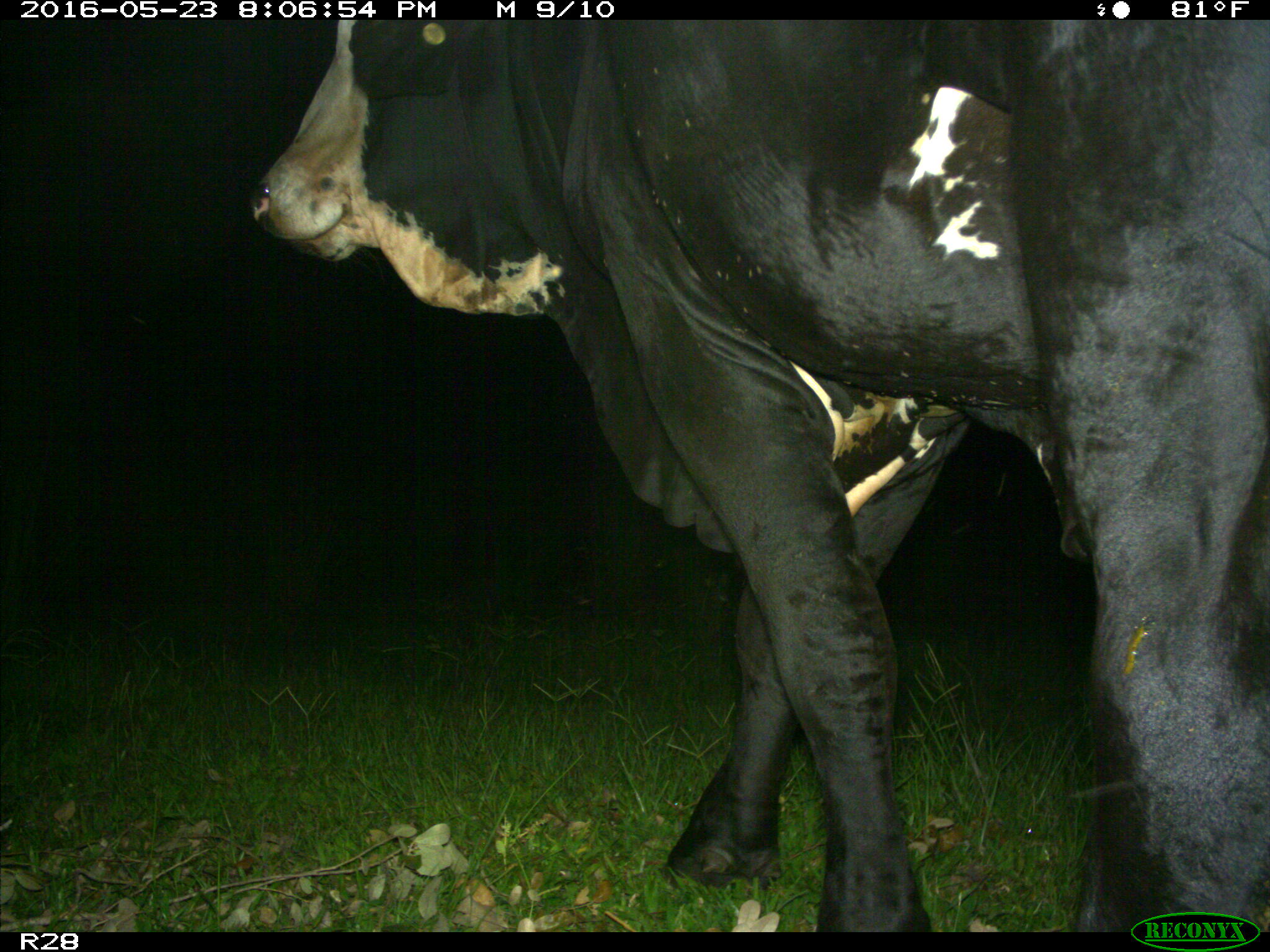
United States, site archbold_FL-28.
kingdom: Animalia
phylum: Chordata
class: Mammalia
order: Artiodactyla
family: Bovidae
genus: Bos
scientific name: Bos taurus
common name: domestic cow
Bos taurus (domestic cow).